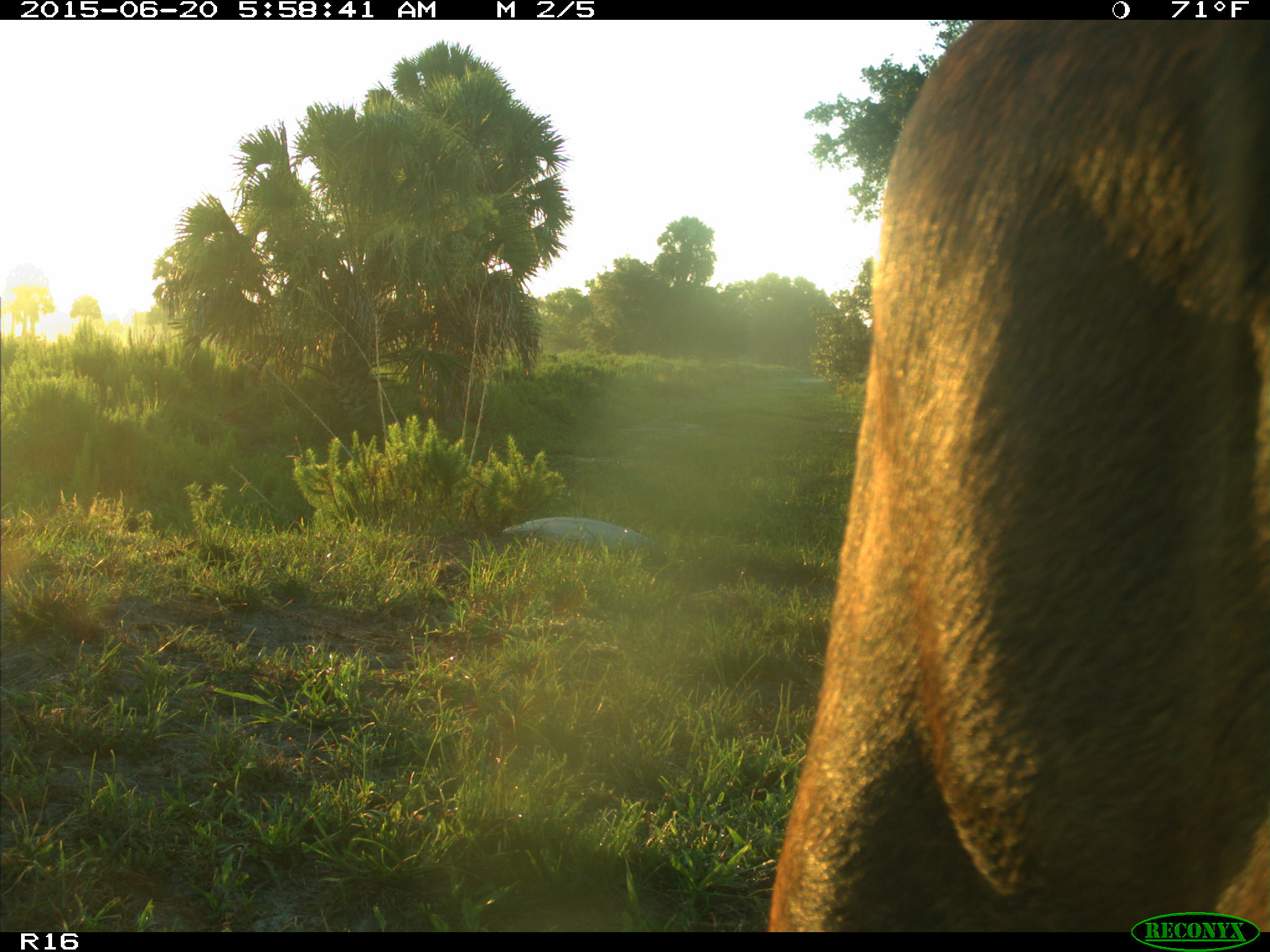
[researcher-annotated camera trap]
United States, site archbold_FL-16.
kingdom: Animalia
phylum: Chordata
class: Mammalia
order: Artiodactyla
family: Bovidae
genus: Bos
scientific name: Bos taurus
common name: domestic cow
Bos taurus (domestic cow).